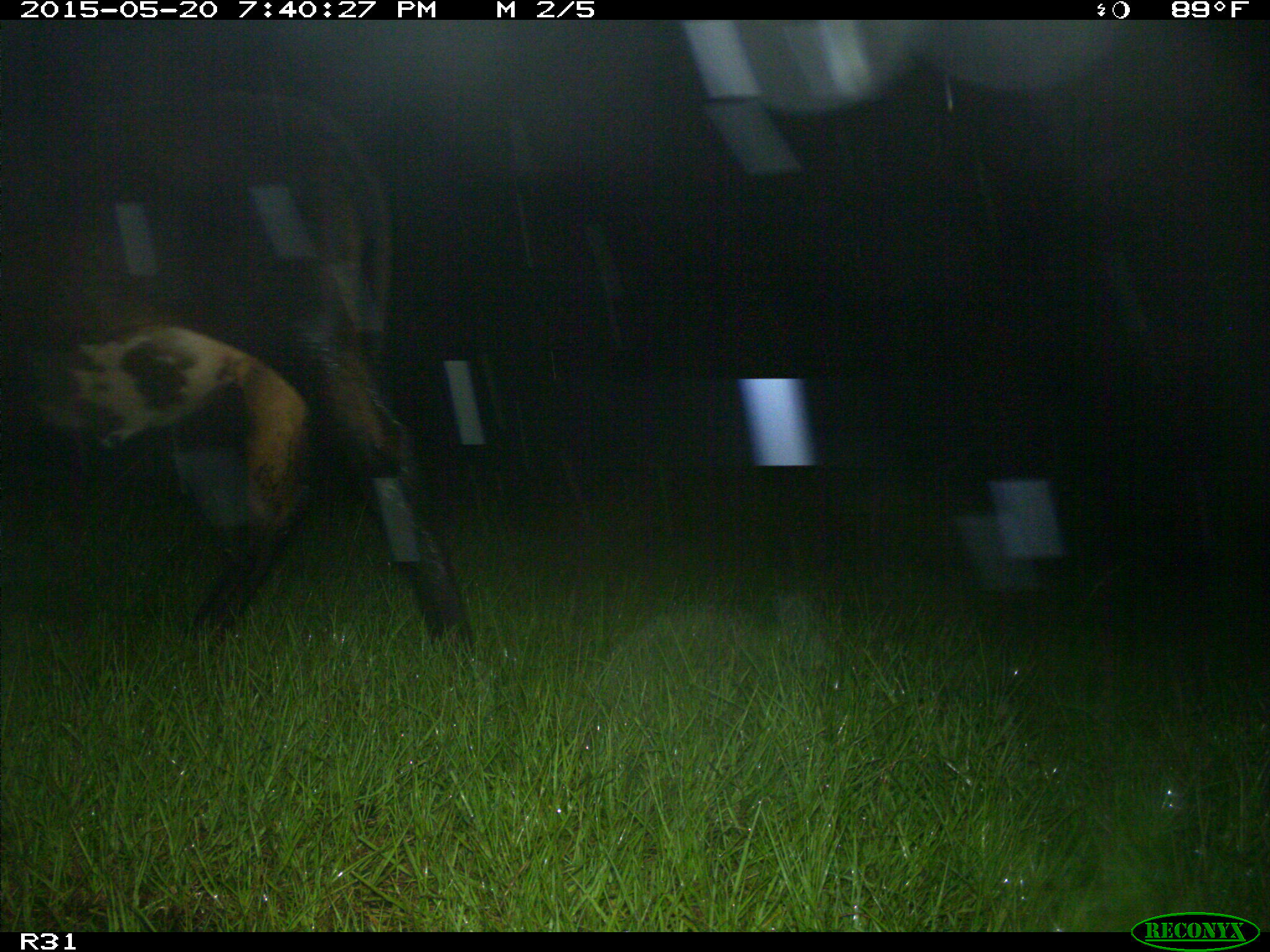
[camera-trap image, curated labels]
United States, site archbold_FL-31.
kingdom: Animalia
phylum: Chordata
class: Mammalia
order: Artiodactyla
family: Bovidae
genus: Bos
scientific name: Bos taurus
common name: domestic cow